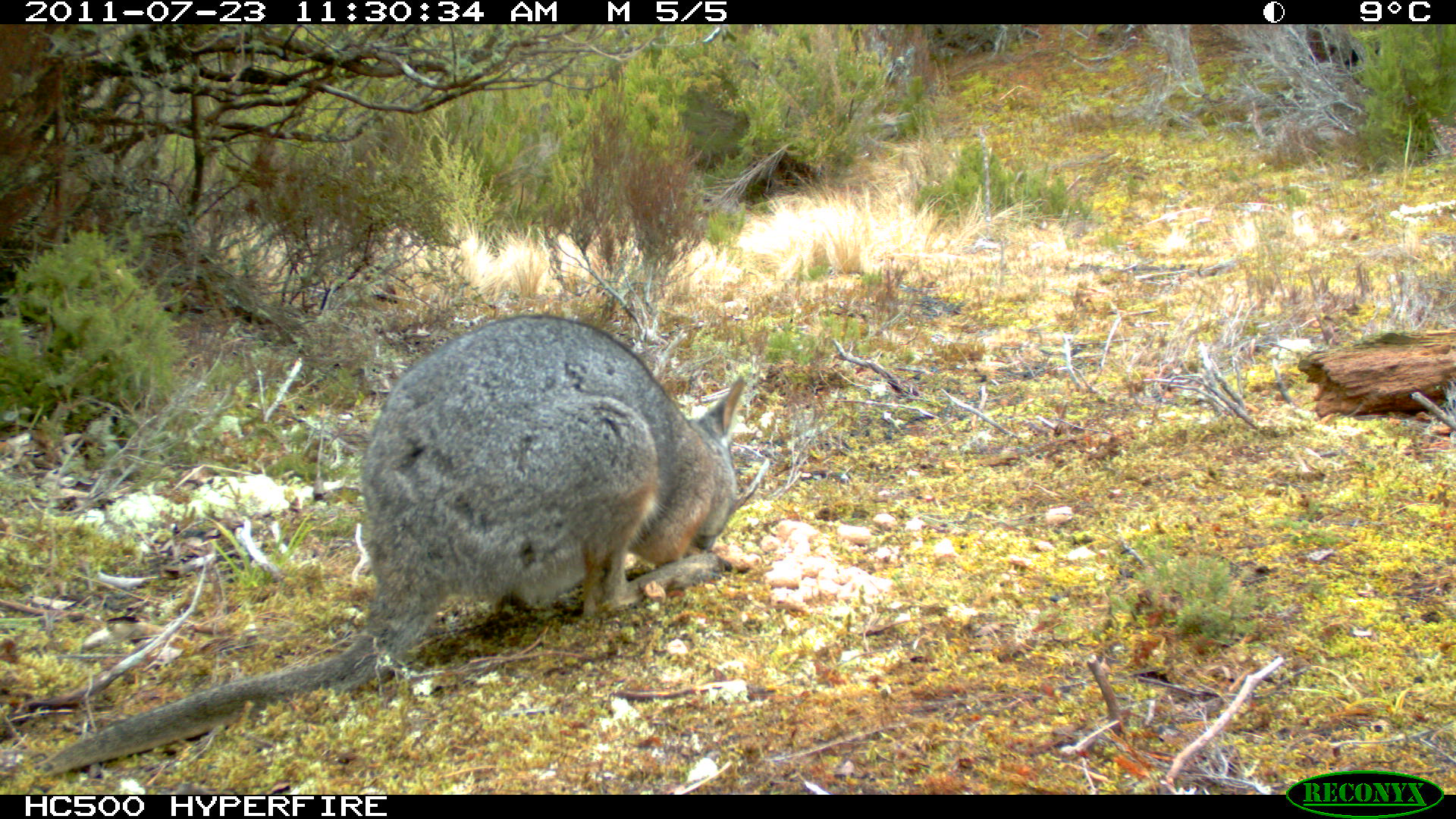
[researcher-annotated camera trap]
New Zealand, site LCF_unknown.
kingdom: Animalia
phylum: Chordata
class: Mammalia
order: Diprotodontia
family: Macropodidae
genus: Notamacropus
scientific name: Notamacropus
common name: wallaby